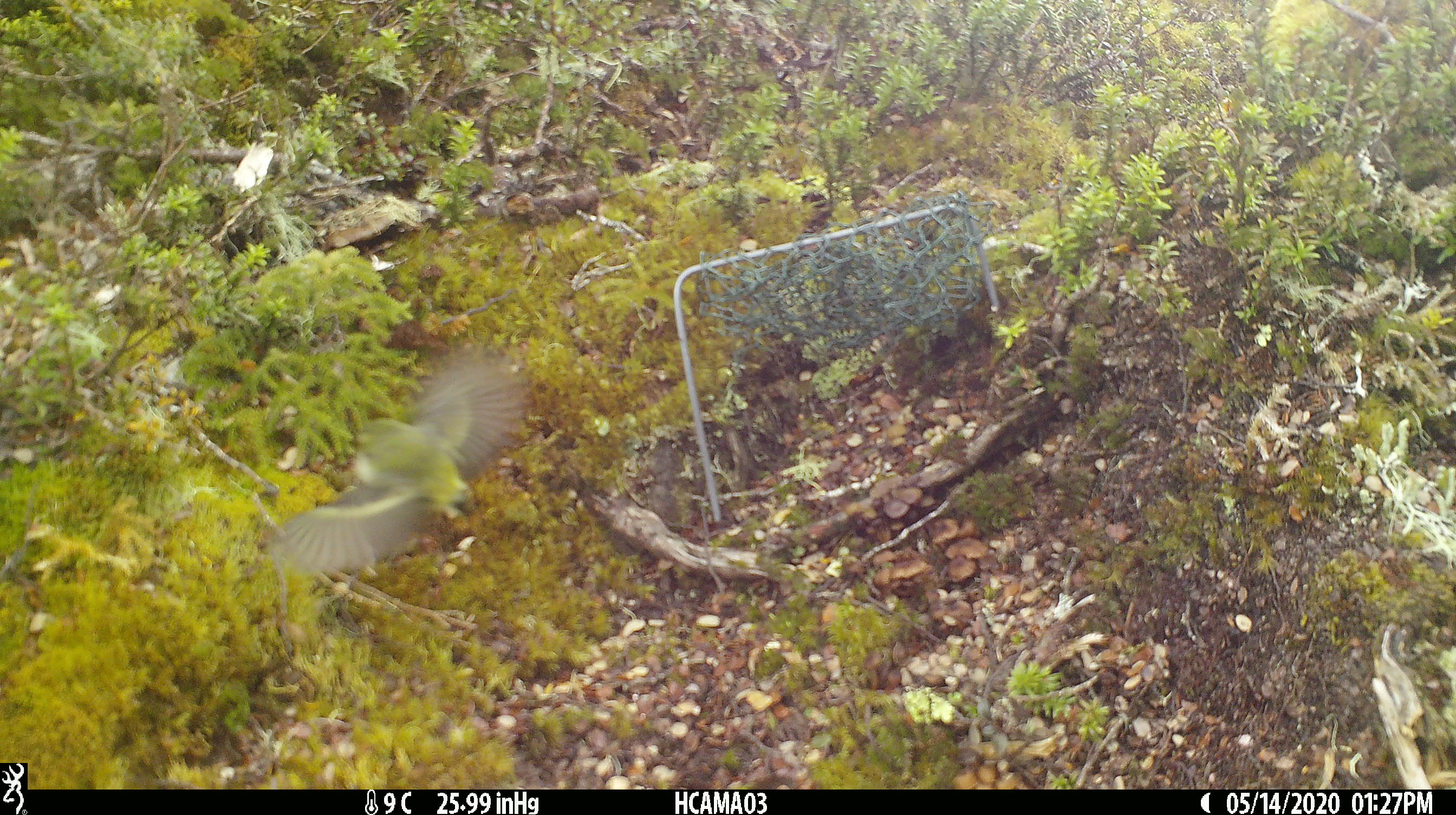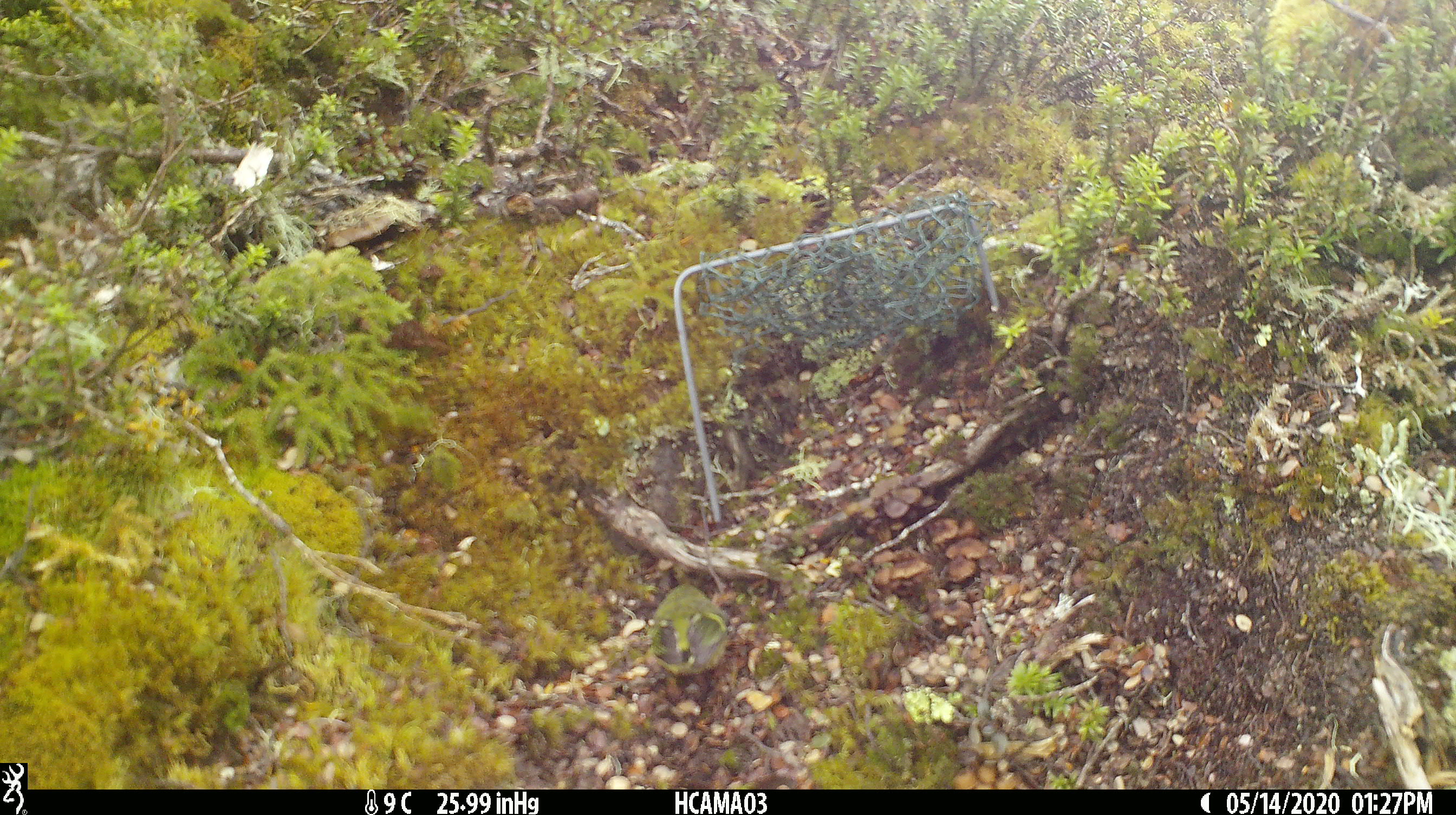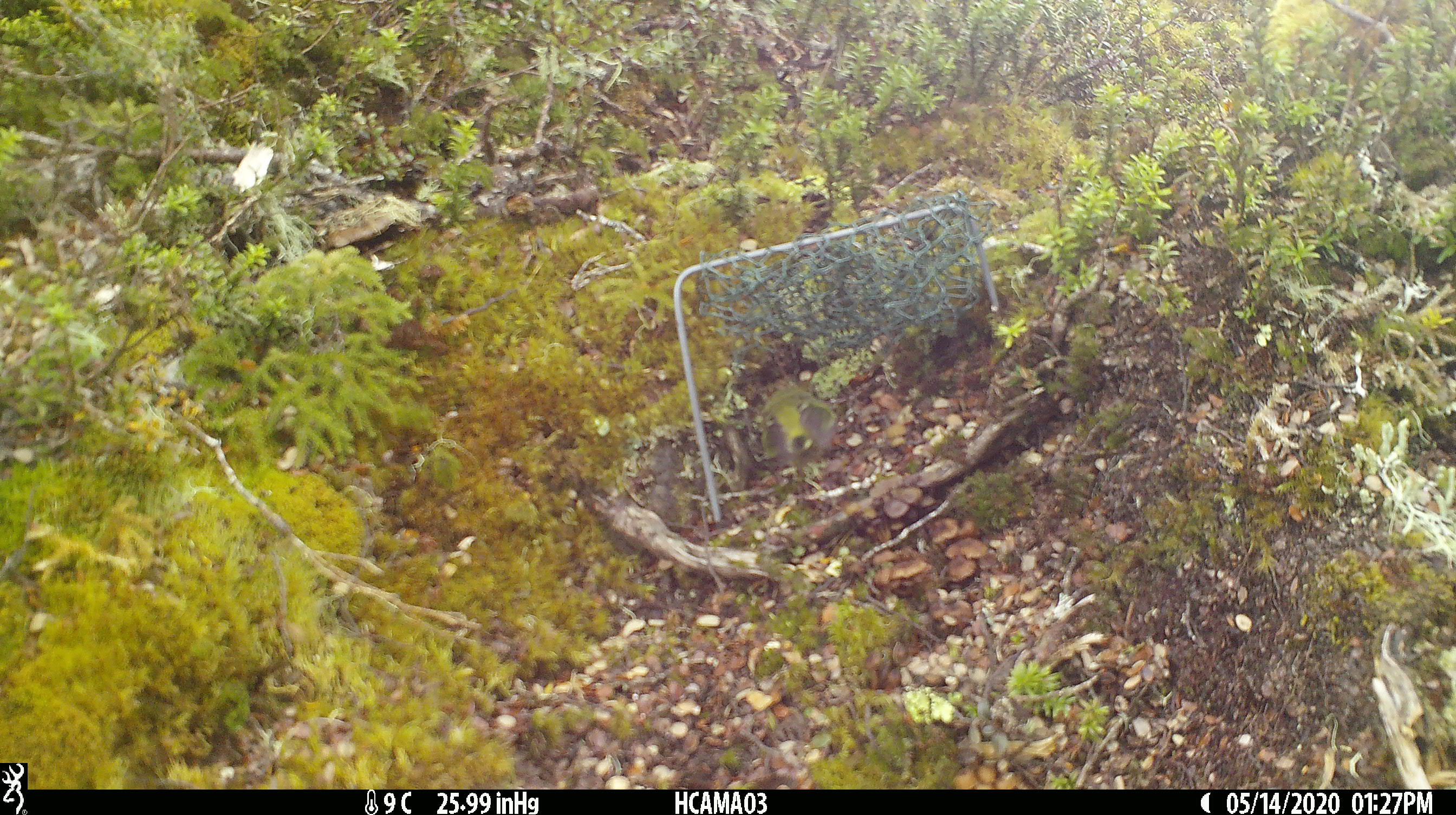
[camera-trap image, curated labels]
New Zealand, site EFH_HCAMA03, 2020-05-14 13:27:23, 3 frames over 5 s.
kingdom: Animalia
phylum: Chordata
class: Aves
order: Passeriformes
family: Acanthisittidae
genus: Acanthisitta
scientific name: Acanthisitta chloris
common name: rifleman